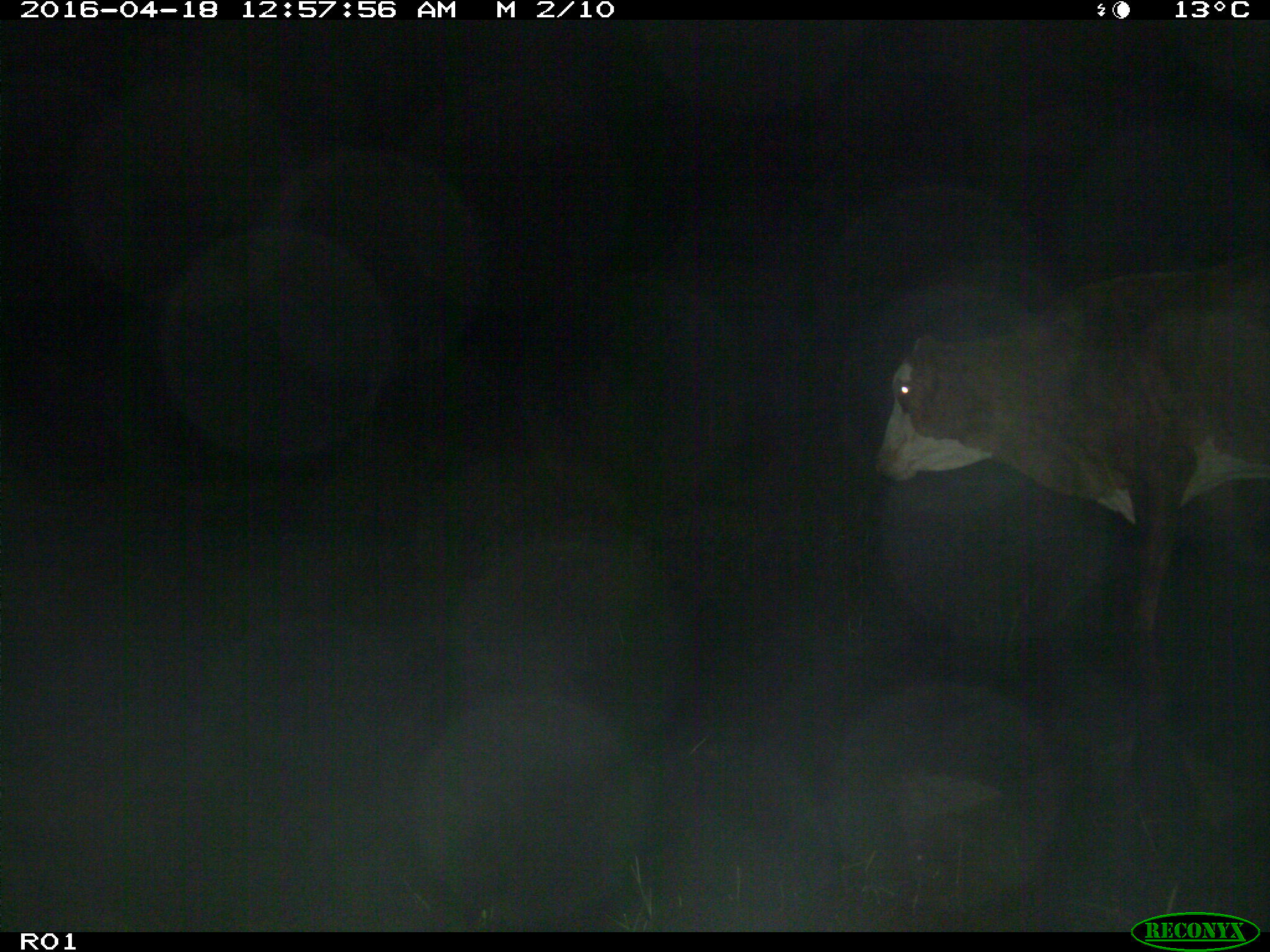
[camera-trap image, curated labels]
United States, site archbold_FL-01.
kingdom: Animalia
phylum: Chordata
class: Mammalia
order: Artiodactyla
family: Bovidae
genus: Bos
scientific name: Bos taurus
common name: domestic cow